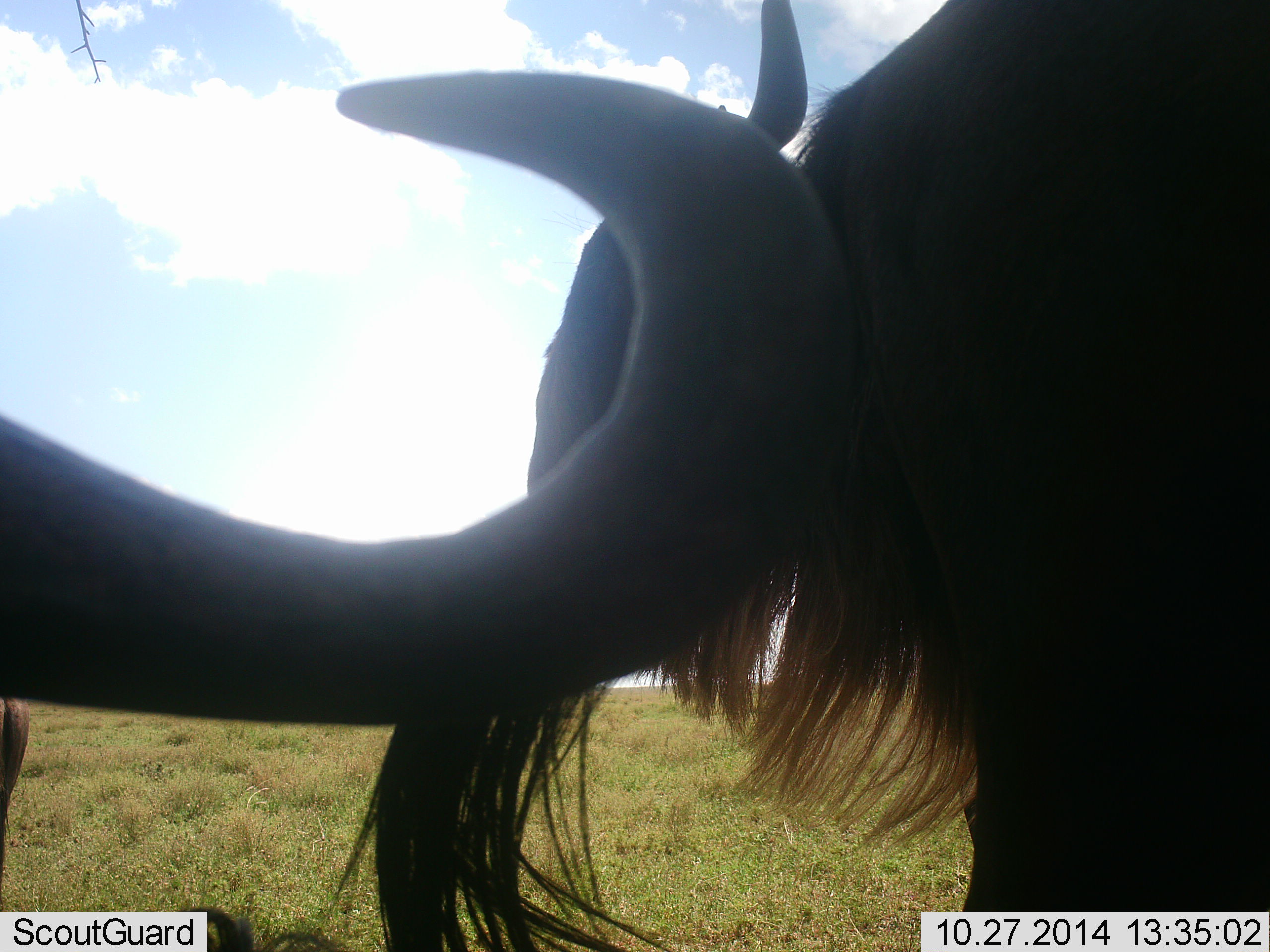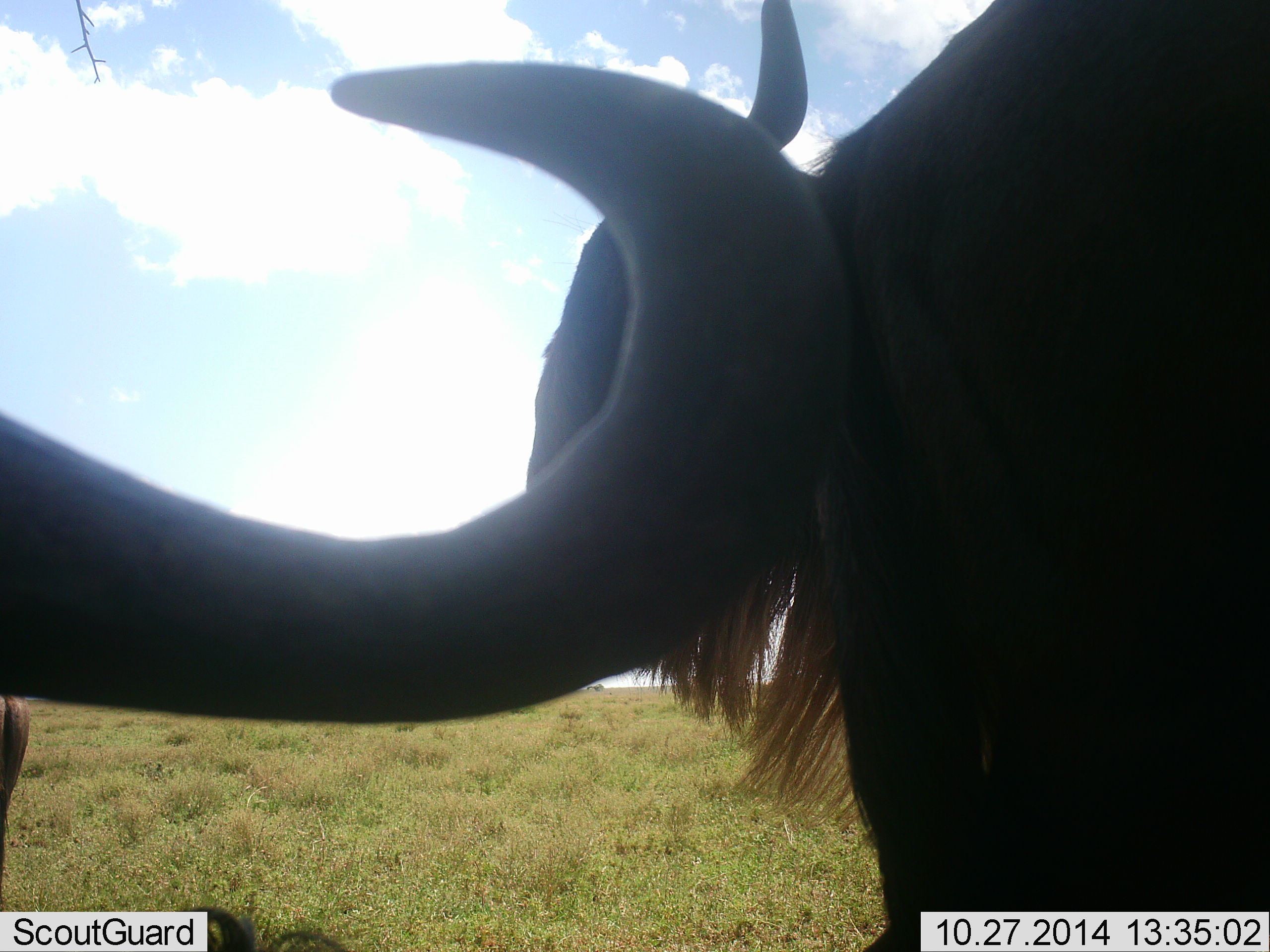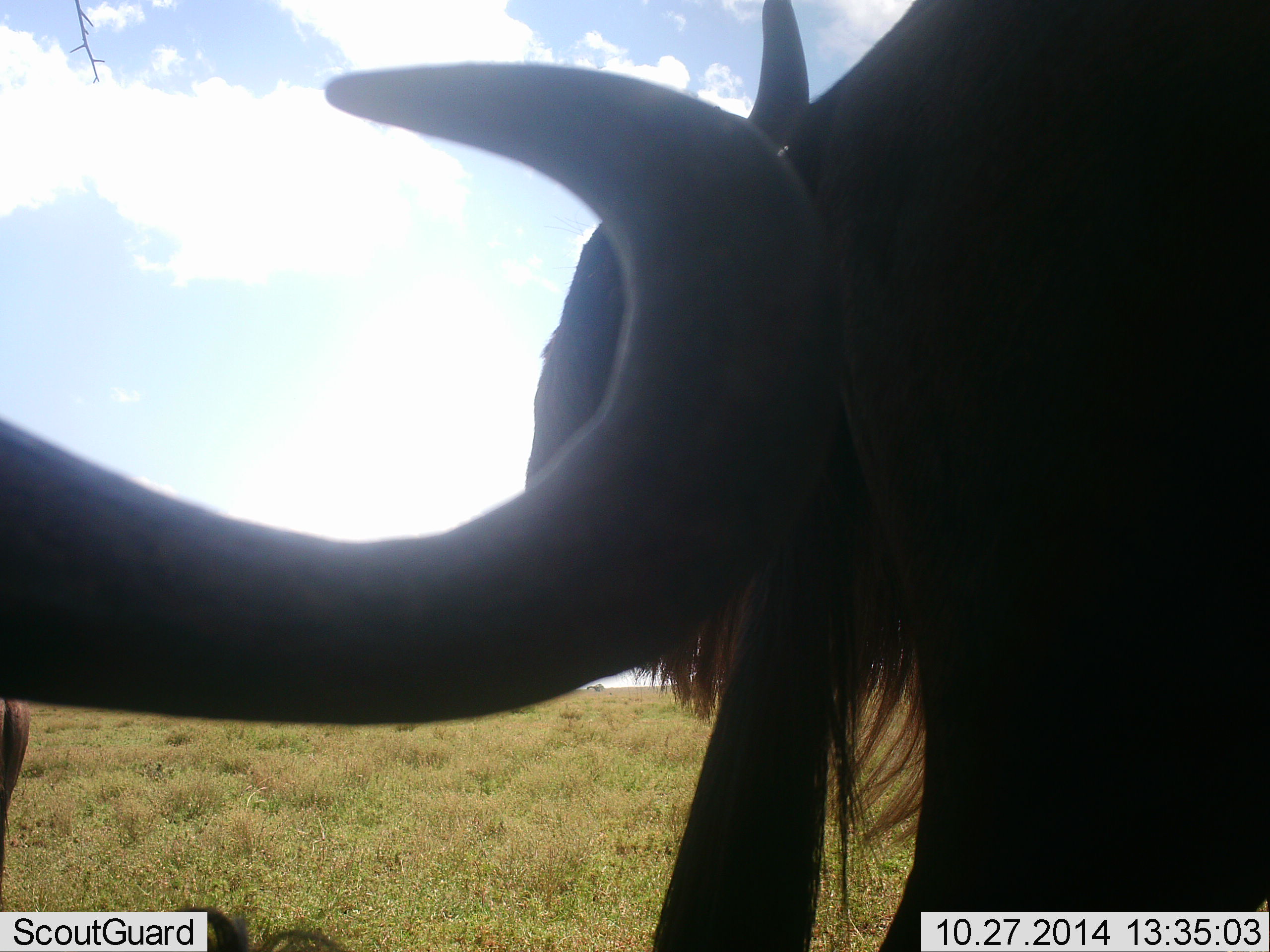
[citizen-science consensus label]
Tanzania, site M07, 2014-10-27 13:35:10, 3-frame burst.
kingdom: Animalia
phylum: Chordata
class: Mammalia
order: Artiodactyla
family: Bovidae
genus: Connochaetes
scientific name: Connochaetes taurinus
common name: blue wildebeest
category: wildebeest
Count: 2.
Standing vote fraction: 100%.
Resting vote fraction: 10%.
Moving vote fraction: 10%.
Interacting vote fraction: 0%.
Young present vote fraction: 0%.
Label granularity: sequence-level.